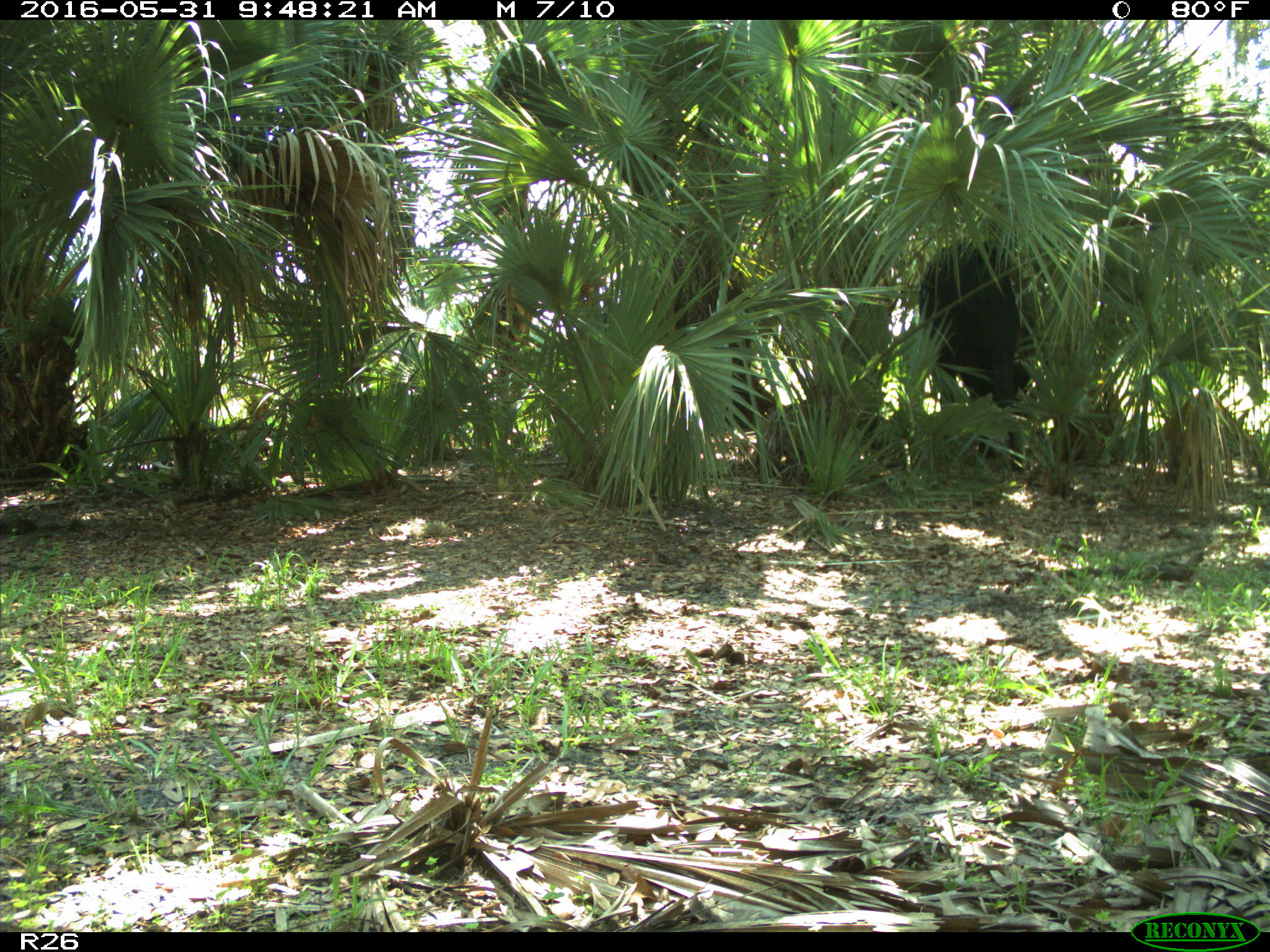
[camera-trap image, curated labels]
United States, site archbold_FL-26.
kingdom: Animalia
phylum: Chordata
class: Mammalia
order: Artiodactyla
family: Bovidae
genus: Bos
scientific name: Bos taurus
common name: domestic cow